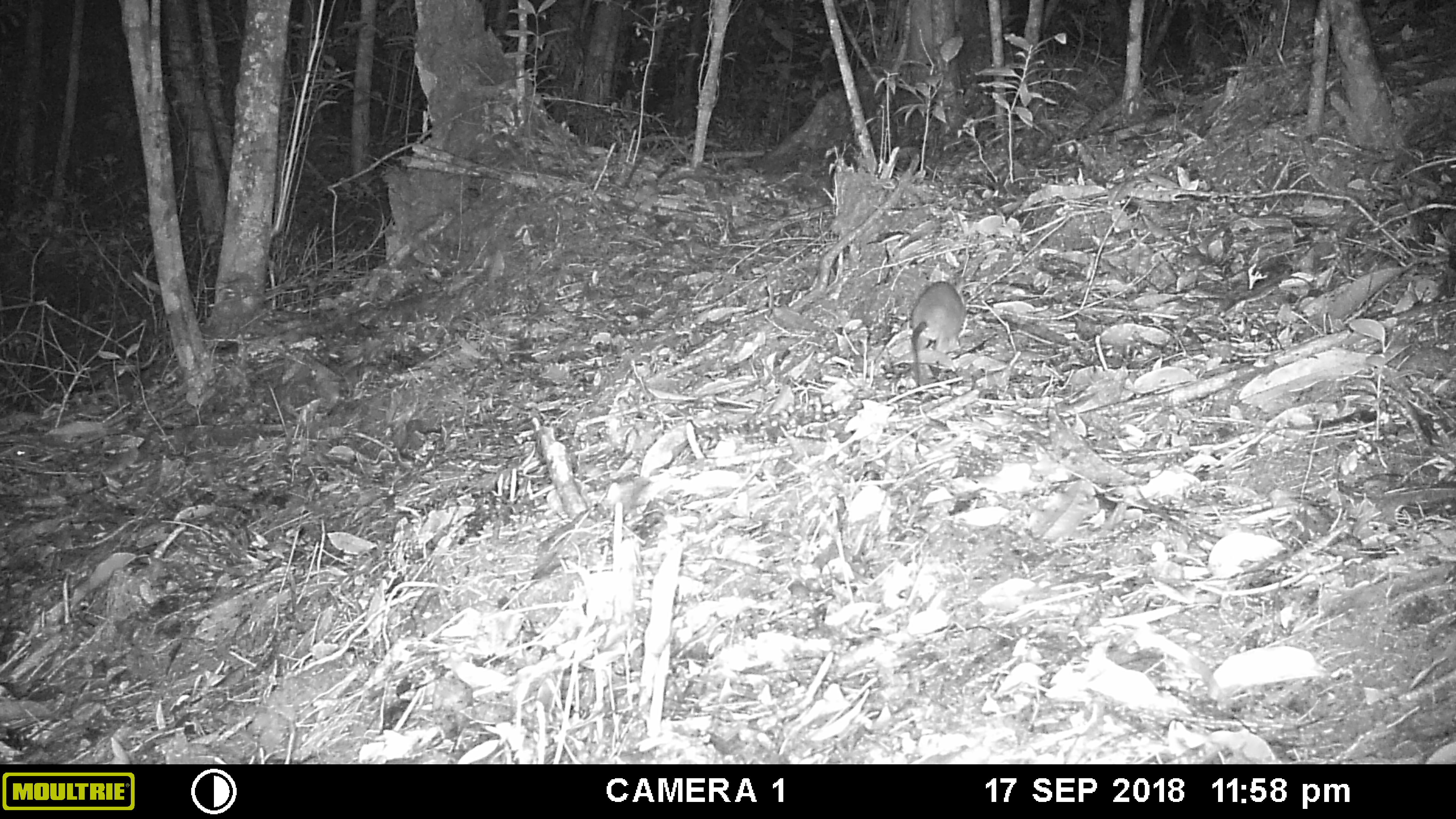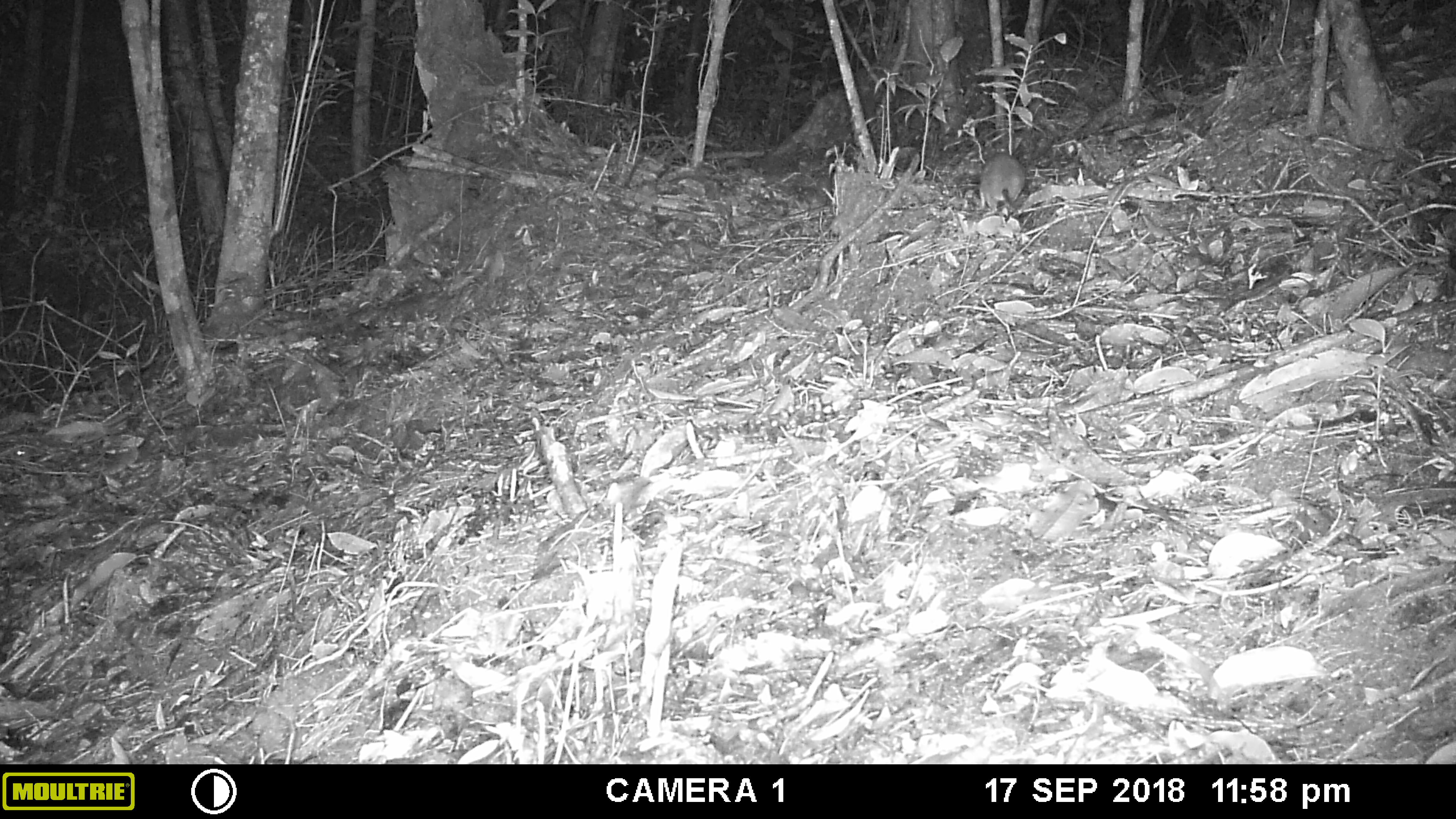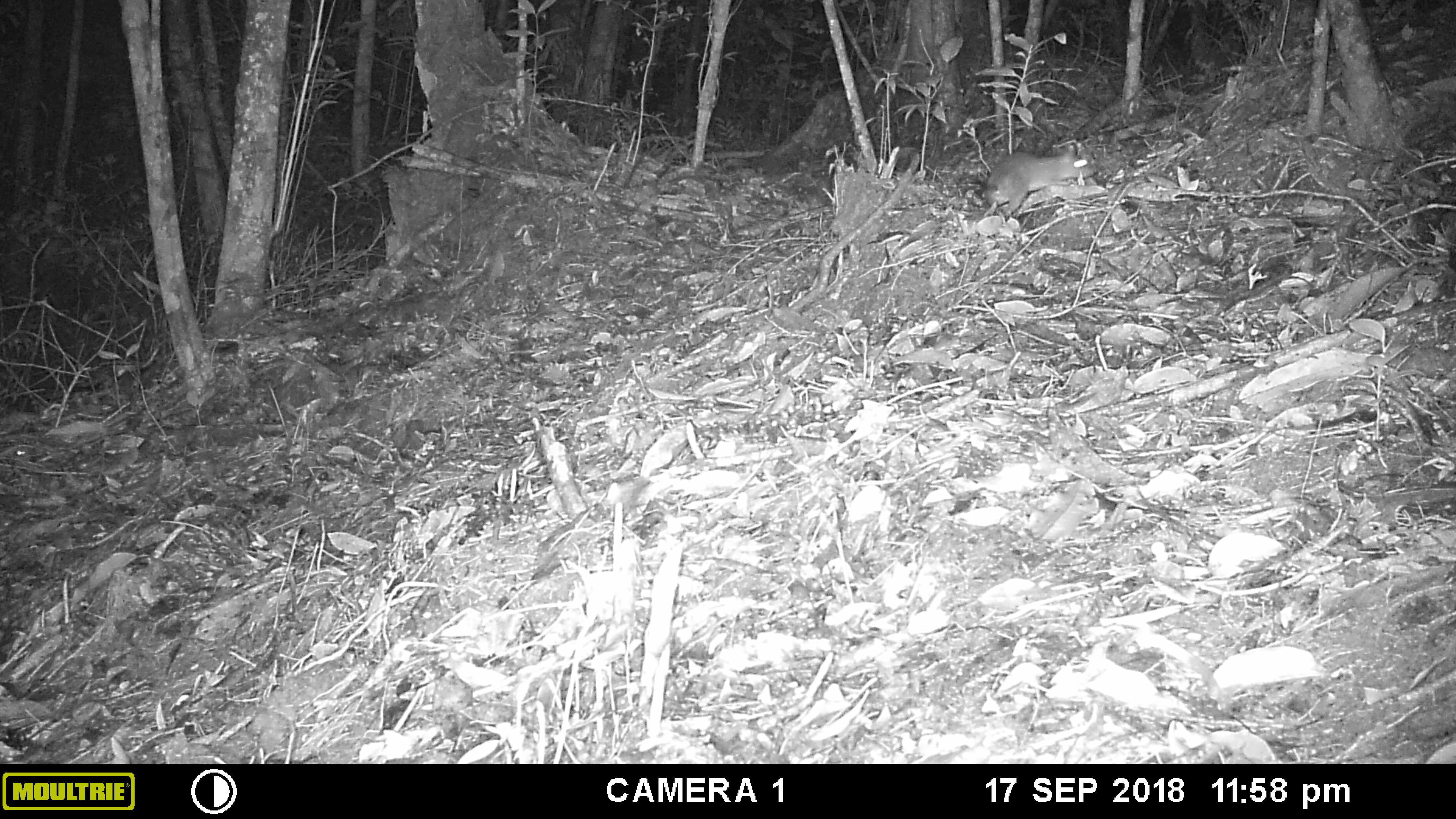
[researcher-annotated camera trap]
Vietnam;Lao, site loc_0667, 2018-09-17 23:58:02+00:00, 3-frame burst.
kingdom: Animalia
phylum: Chordata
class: Mammalia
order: Rodentia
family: Muridae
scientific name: Muridae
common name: old-world mice and rats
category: unidentified murid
Unidentified murid (old-world mice and rats) (Muridae). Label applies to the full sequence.